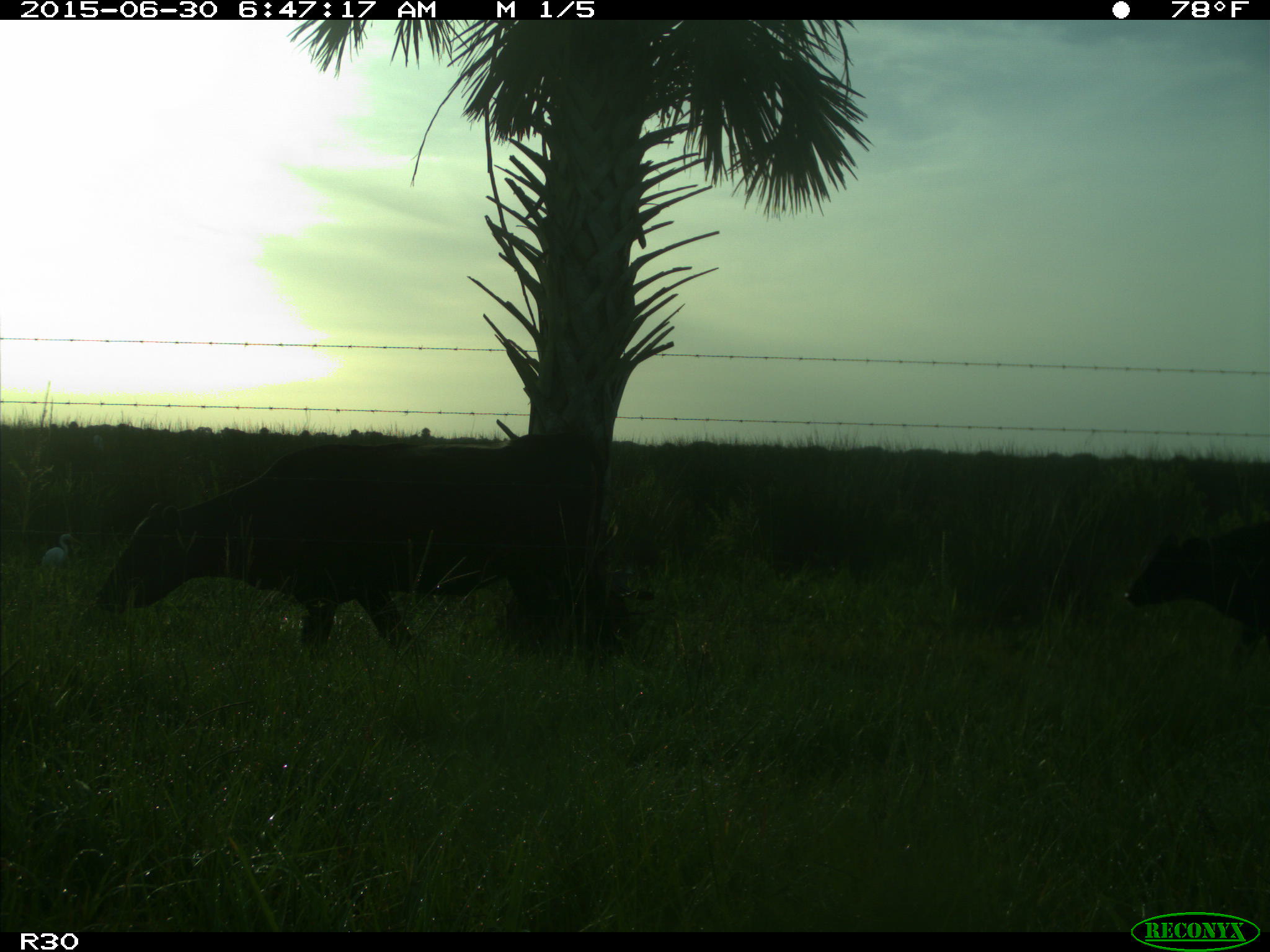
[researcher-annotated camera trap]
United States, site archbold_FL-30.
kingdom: Animalia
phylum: Chordata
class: Mammalia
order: Artiodactyla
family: Bovidae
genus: Bos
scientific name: Bos taurus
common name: domestic cow